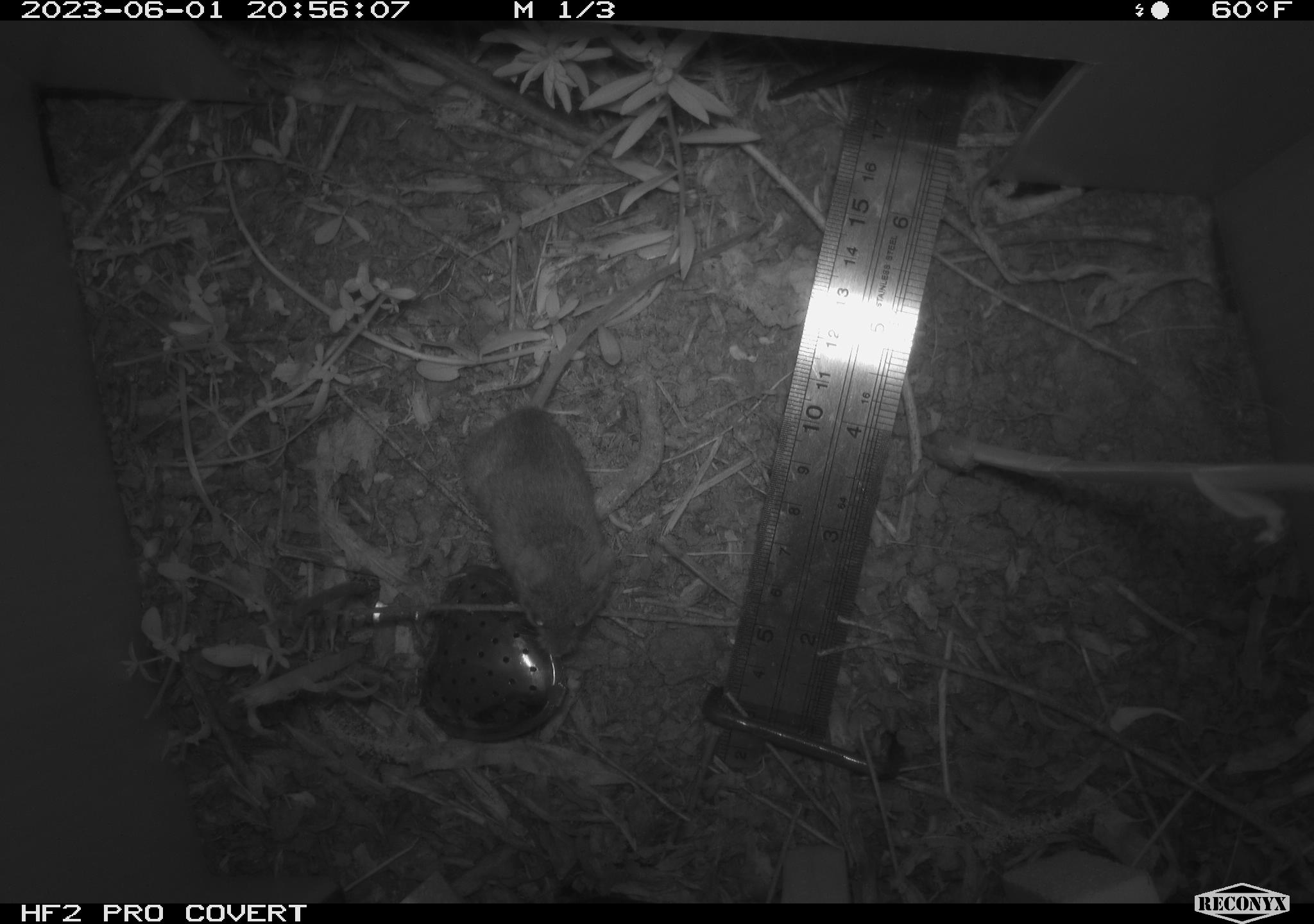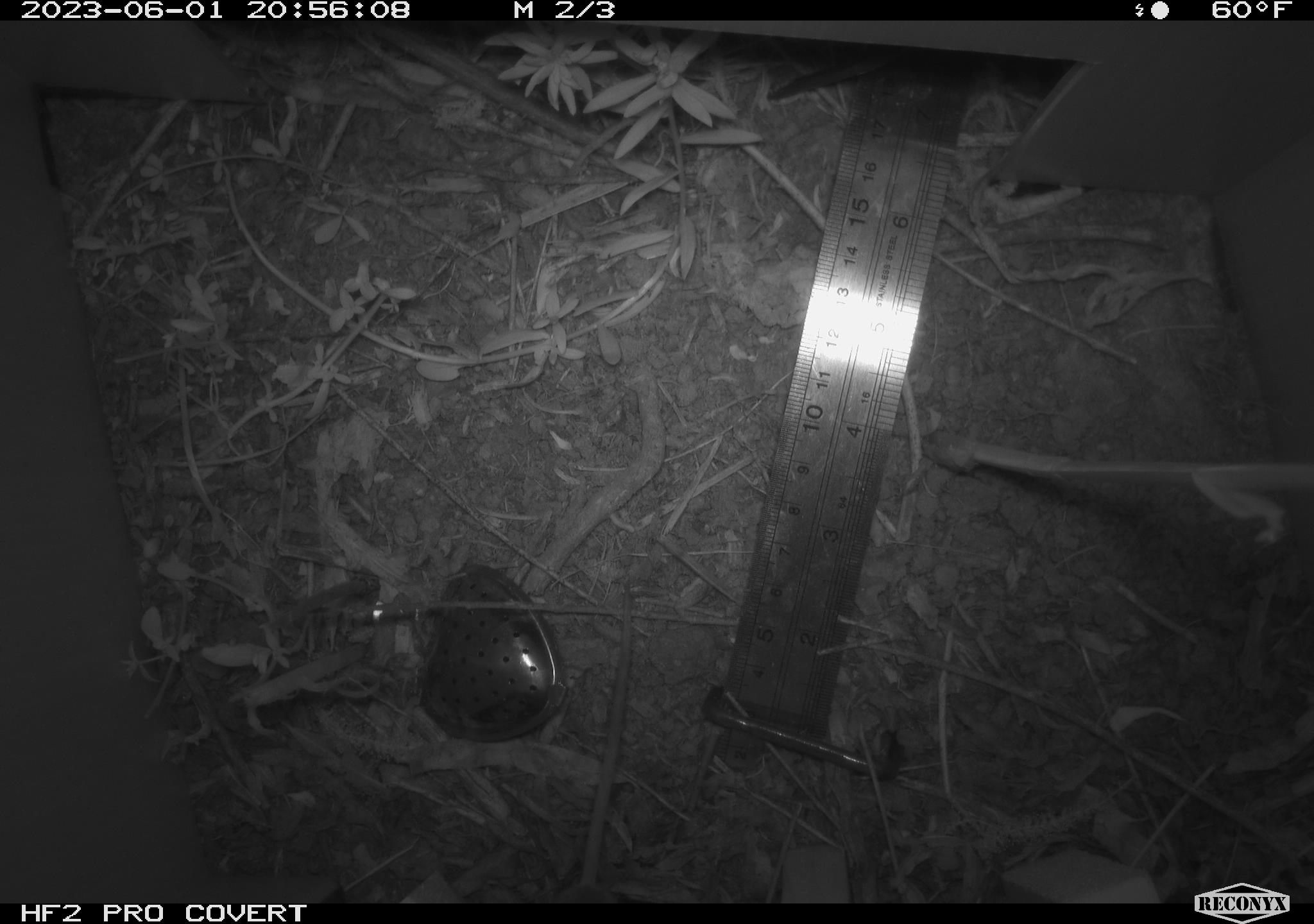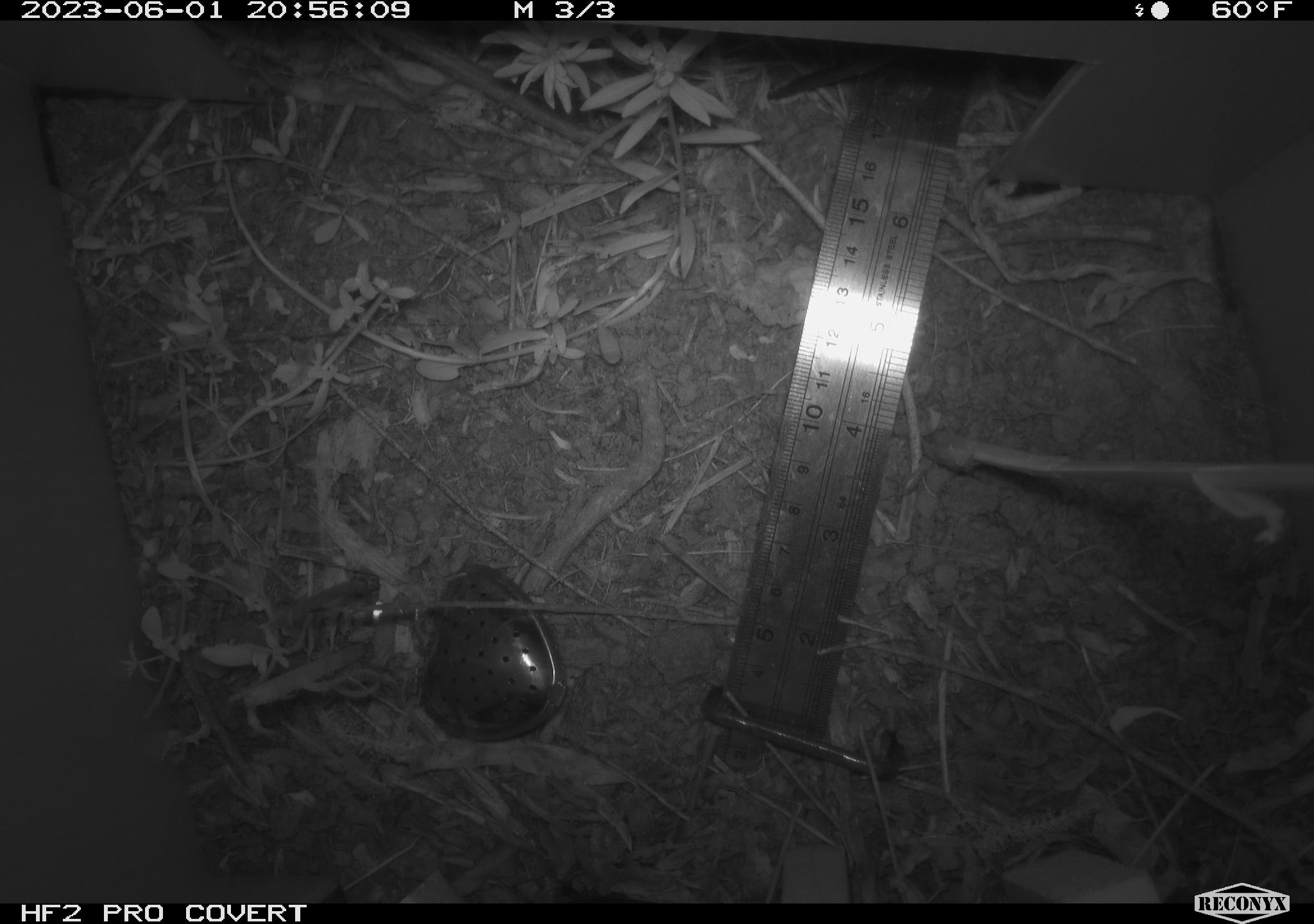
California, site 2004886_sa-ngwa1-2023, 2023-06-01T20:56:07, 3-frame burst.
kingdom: Animalia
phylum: Chordata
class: Mammalia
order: Rodentia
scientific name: Rodentia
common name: mouse species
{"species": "mouse species (Rodentia)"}